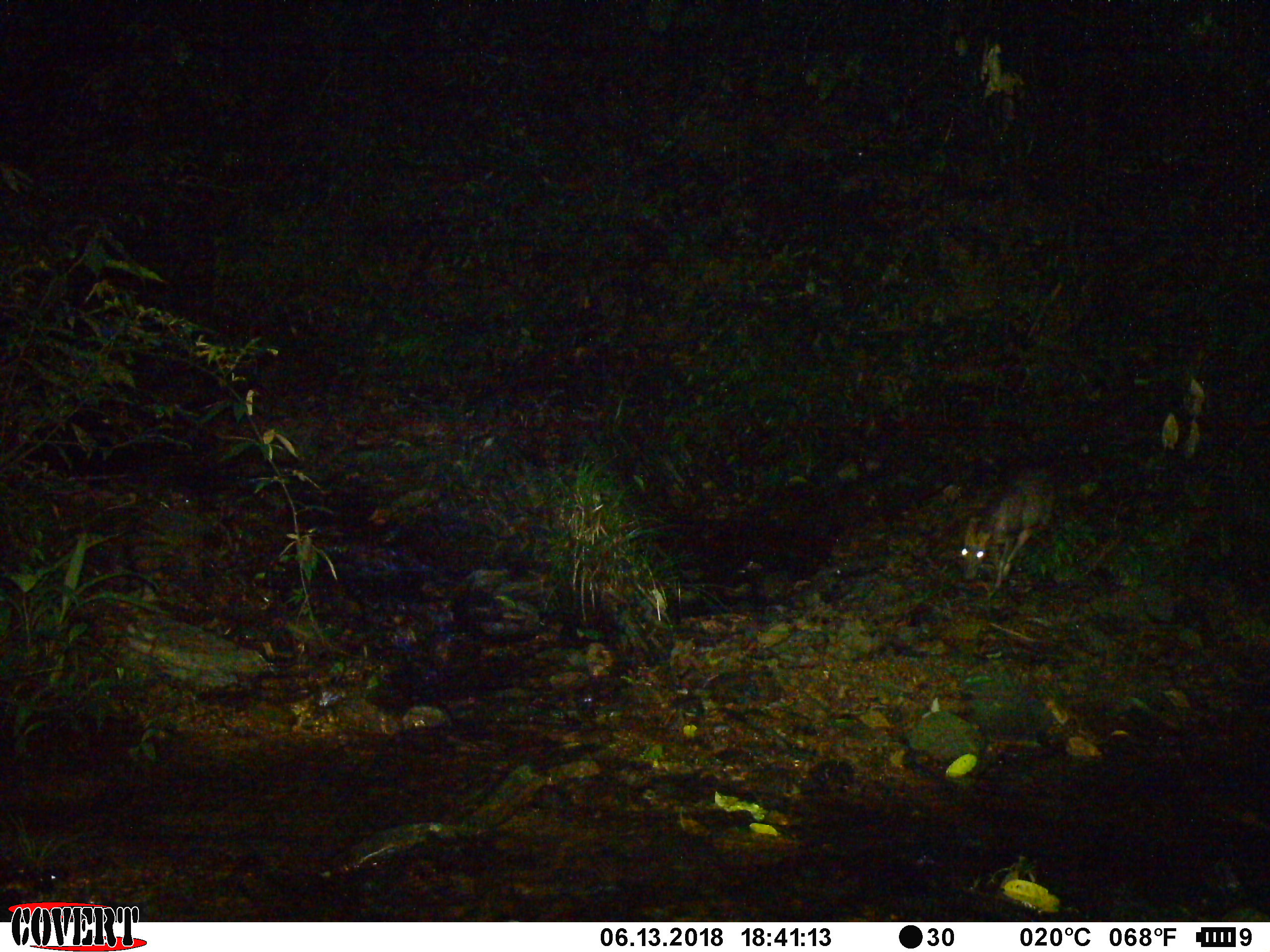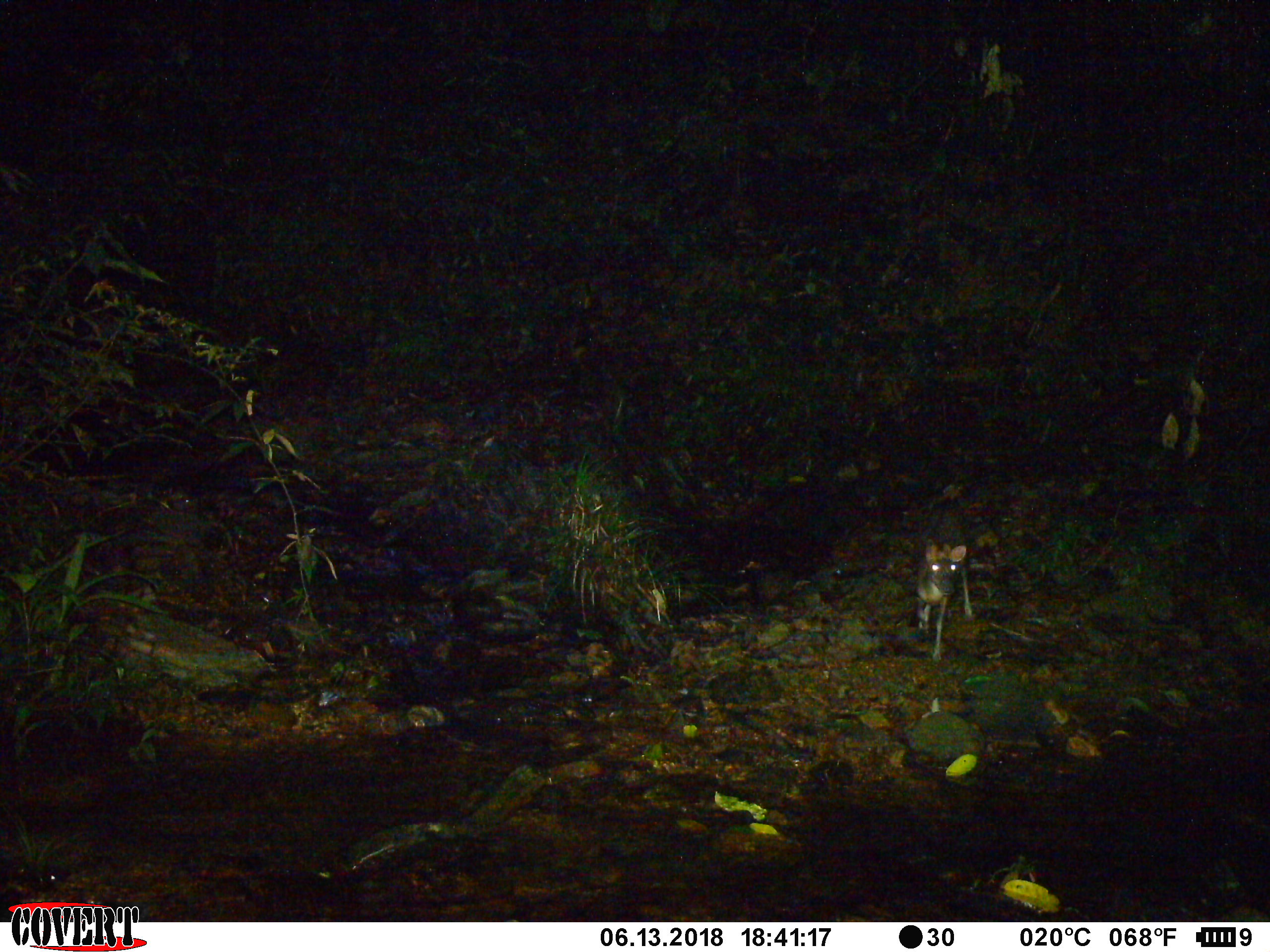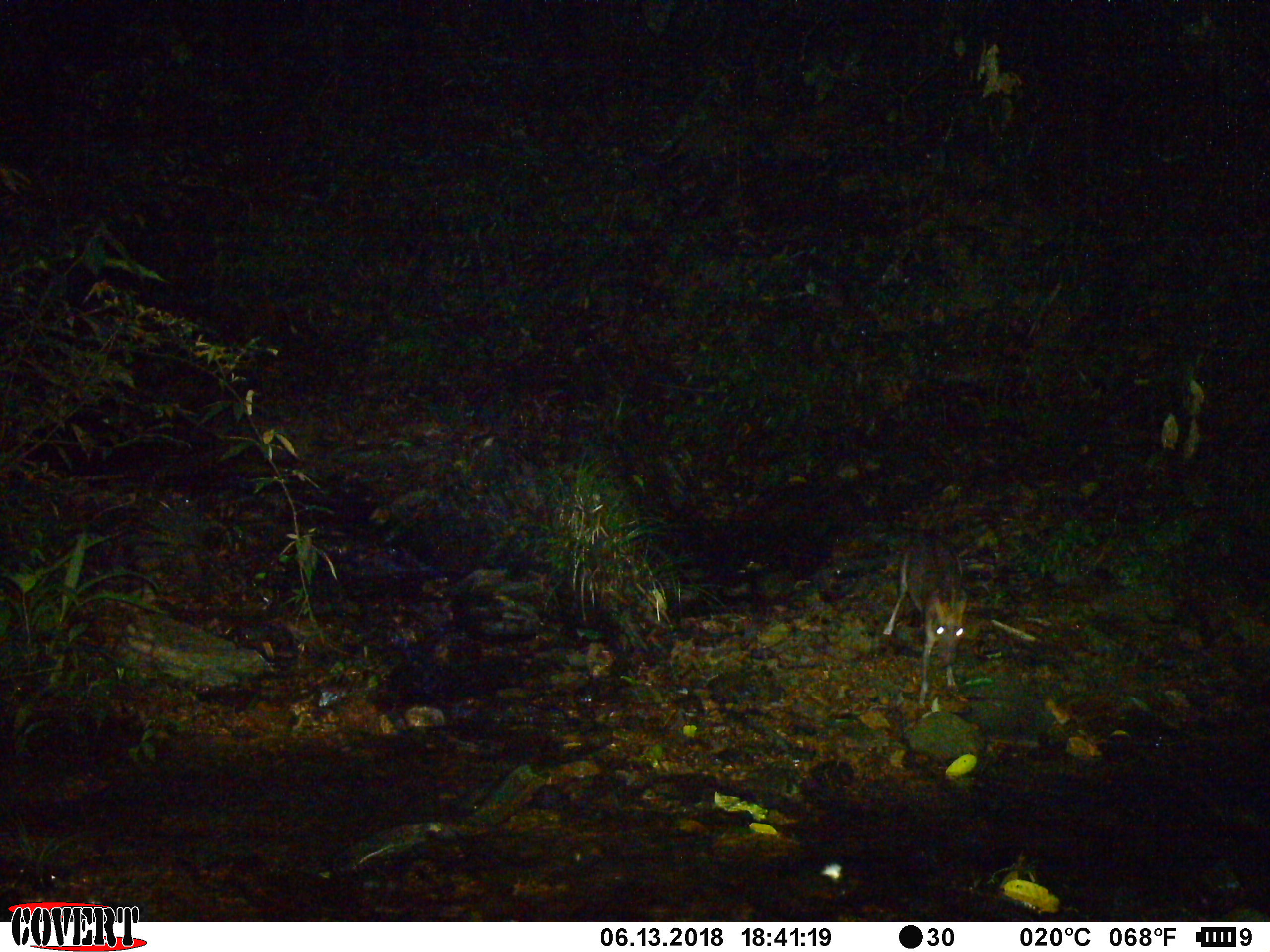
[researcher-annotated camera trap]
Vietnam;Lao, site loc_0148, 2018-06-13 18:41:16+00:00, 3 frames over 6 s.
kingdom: Animalia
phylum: Chordata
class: Mammalia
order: Artiodactyla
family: Cervidae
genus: Muntiacus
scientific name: Muntiacus rooseveltorum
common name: roosevelt's muntjac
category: roosevelts muntjac group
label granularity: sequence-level